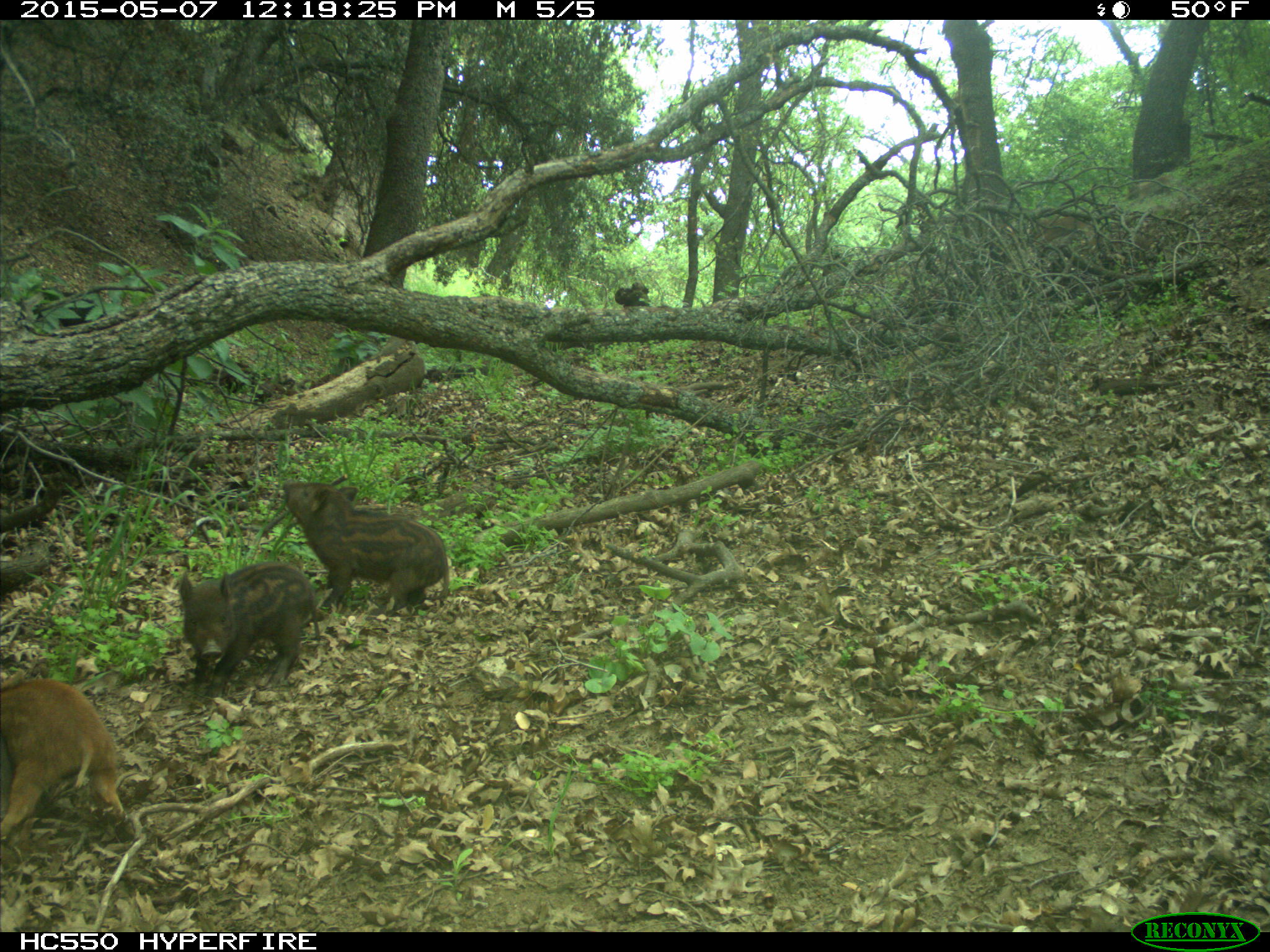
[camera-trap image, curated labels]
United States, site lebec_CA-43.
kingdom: Animalia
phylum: Chordata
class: Mammalia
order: Artiodactyla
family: Suidae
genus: Sus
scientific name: Sus scrofa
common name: wild boar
Sus scrofa (wild boar).